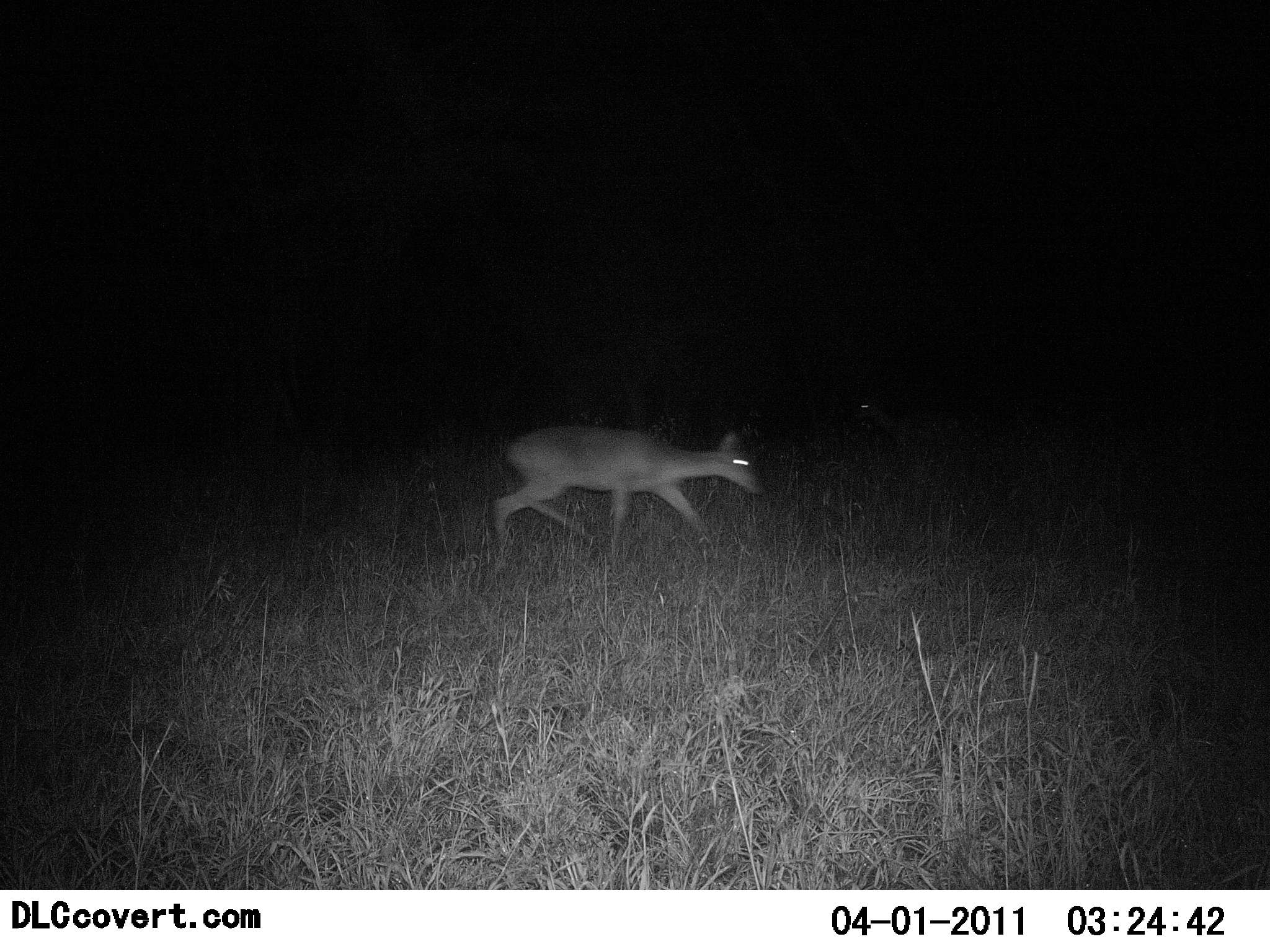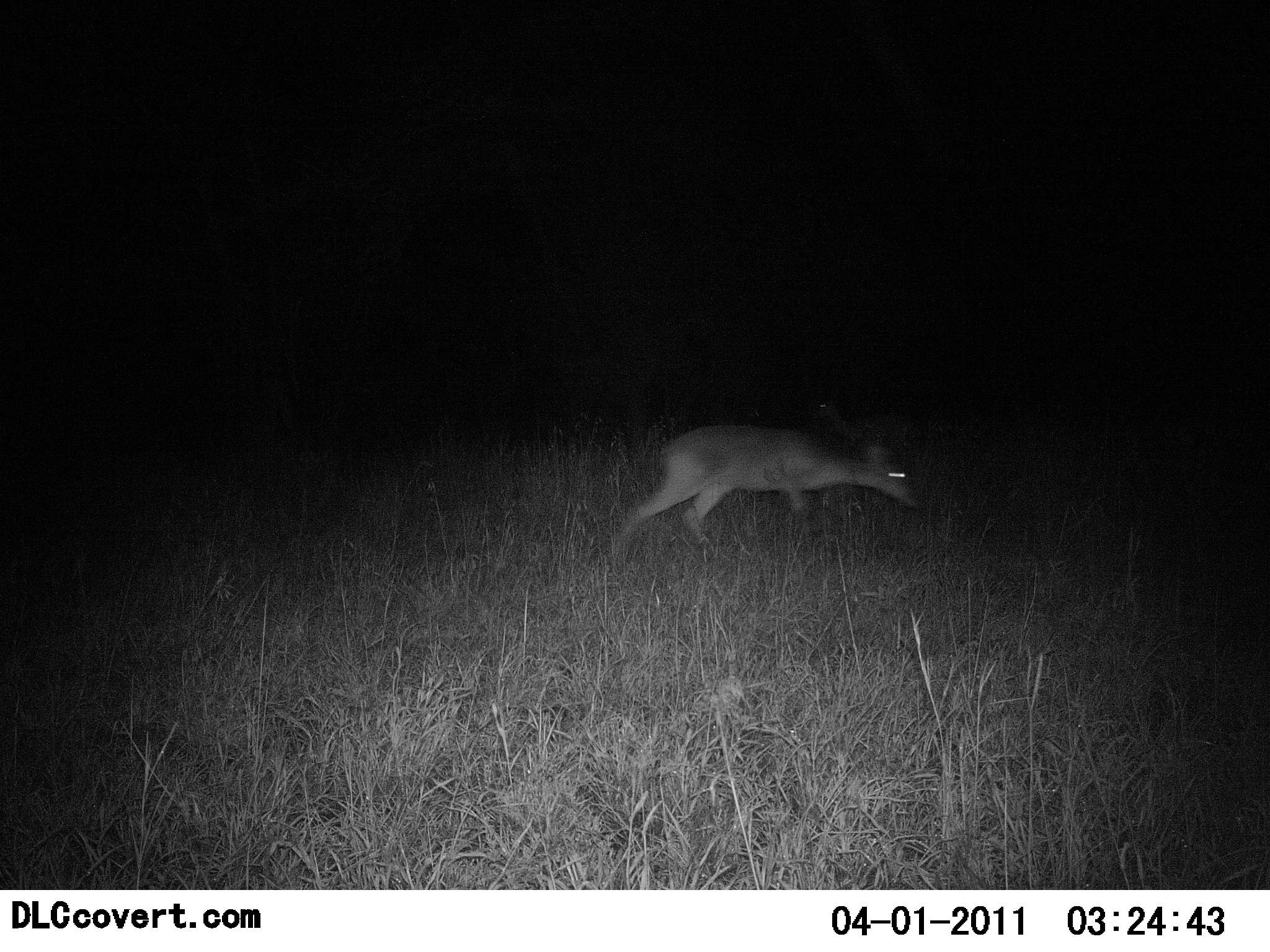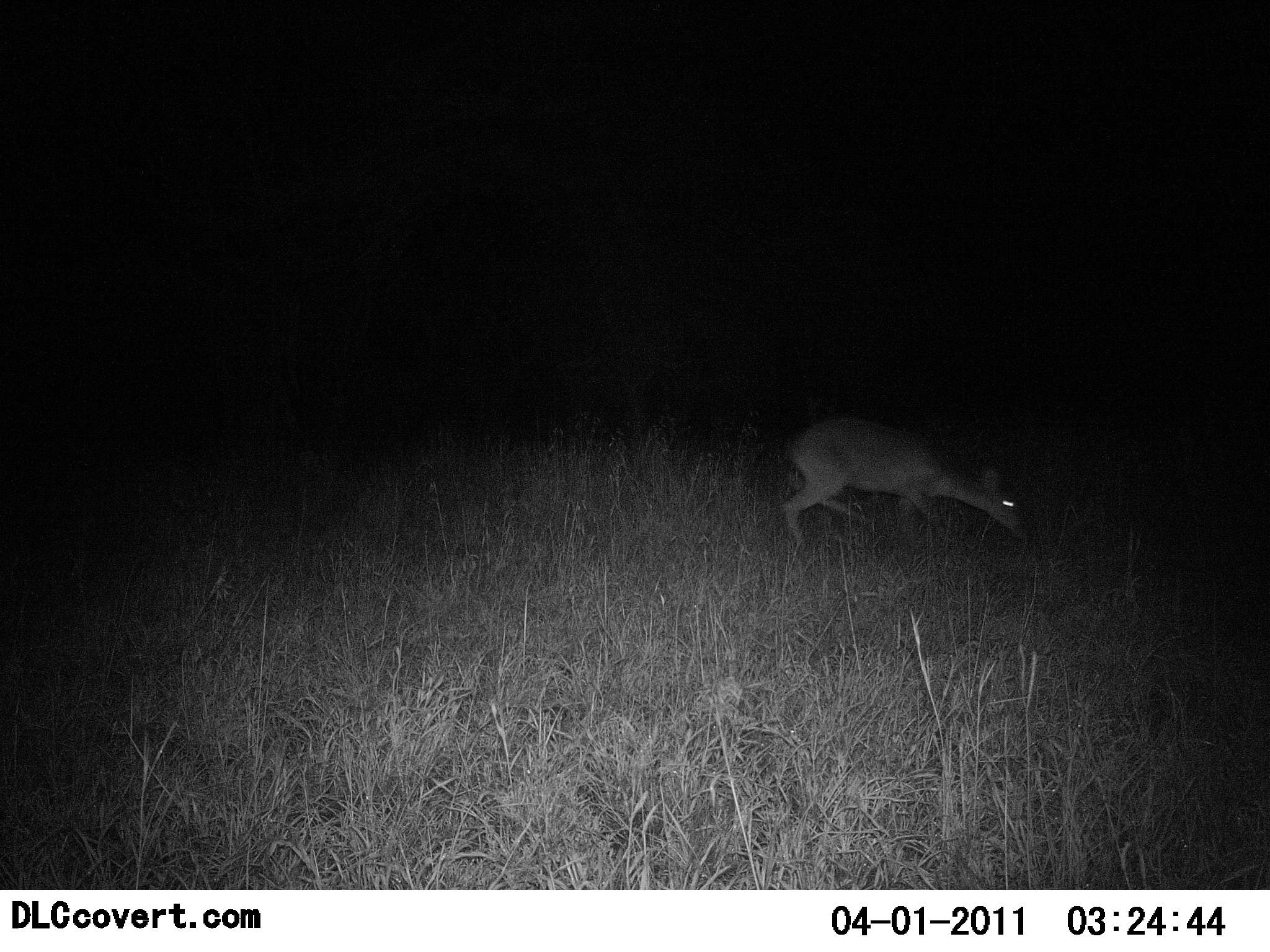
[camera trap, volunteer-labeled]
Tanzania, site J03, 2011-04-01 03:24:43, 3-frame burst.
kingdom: Animalia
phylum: Chordata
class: Mammalia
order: Artiodactyla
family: Bovidae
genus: Madoqua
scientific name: Madoqua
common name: dikdik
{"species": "dikdik (Madoqua)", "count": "1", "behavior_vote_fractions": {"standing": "0%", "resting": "0%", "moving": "100%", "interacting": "0%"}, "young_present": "0%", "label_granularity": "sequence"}